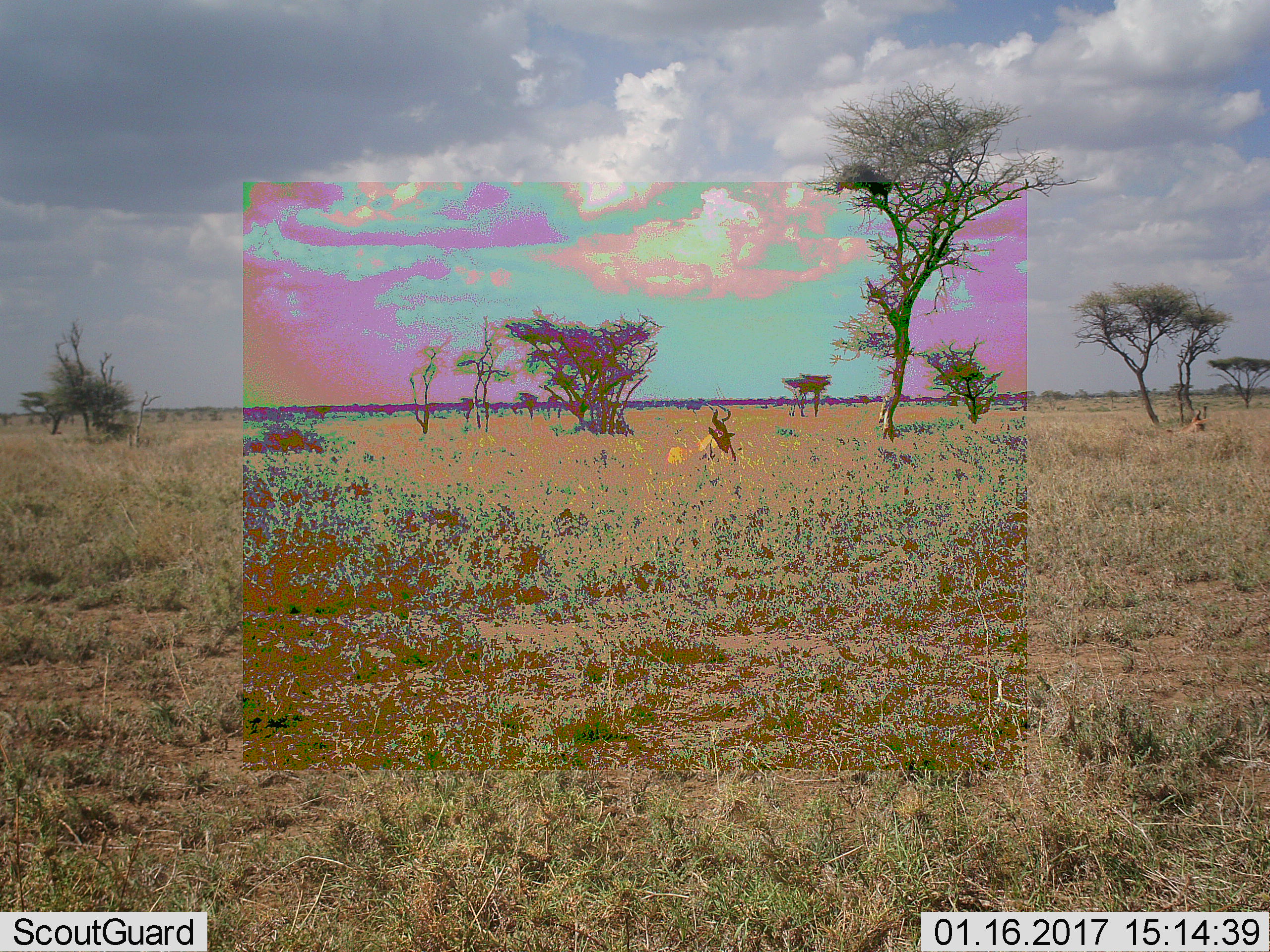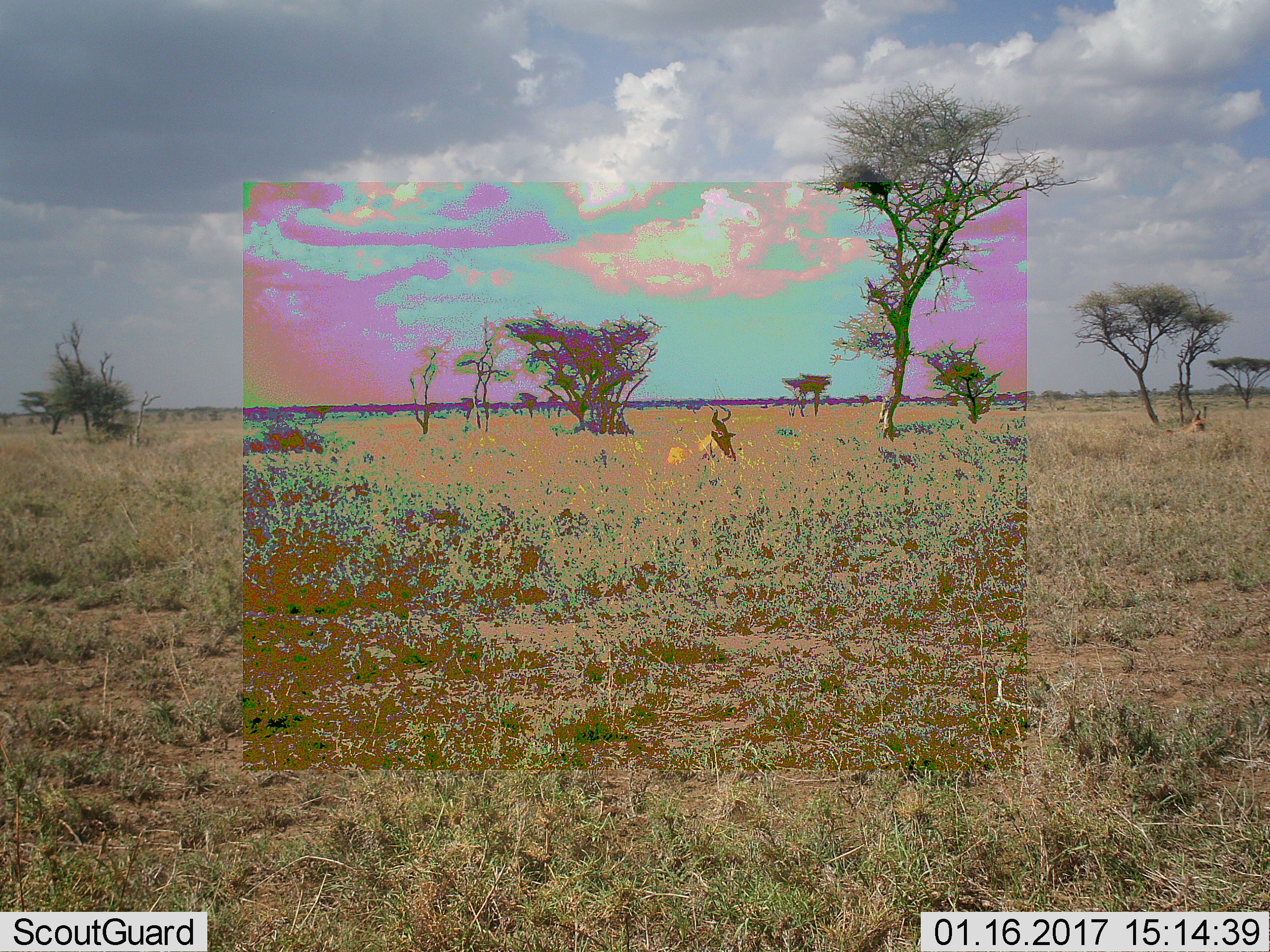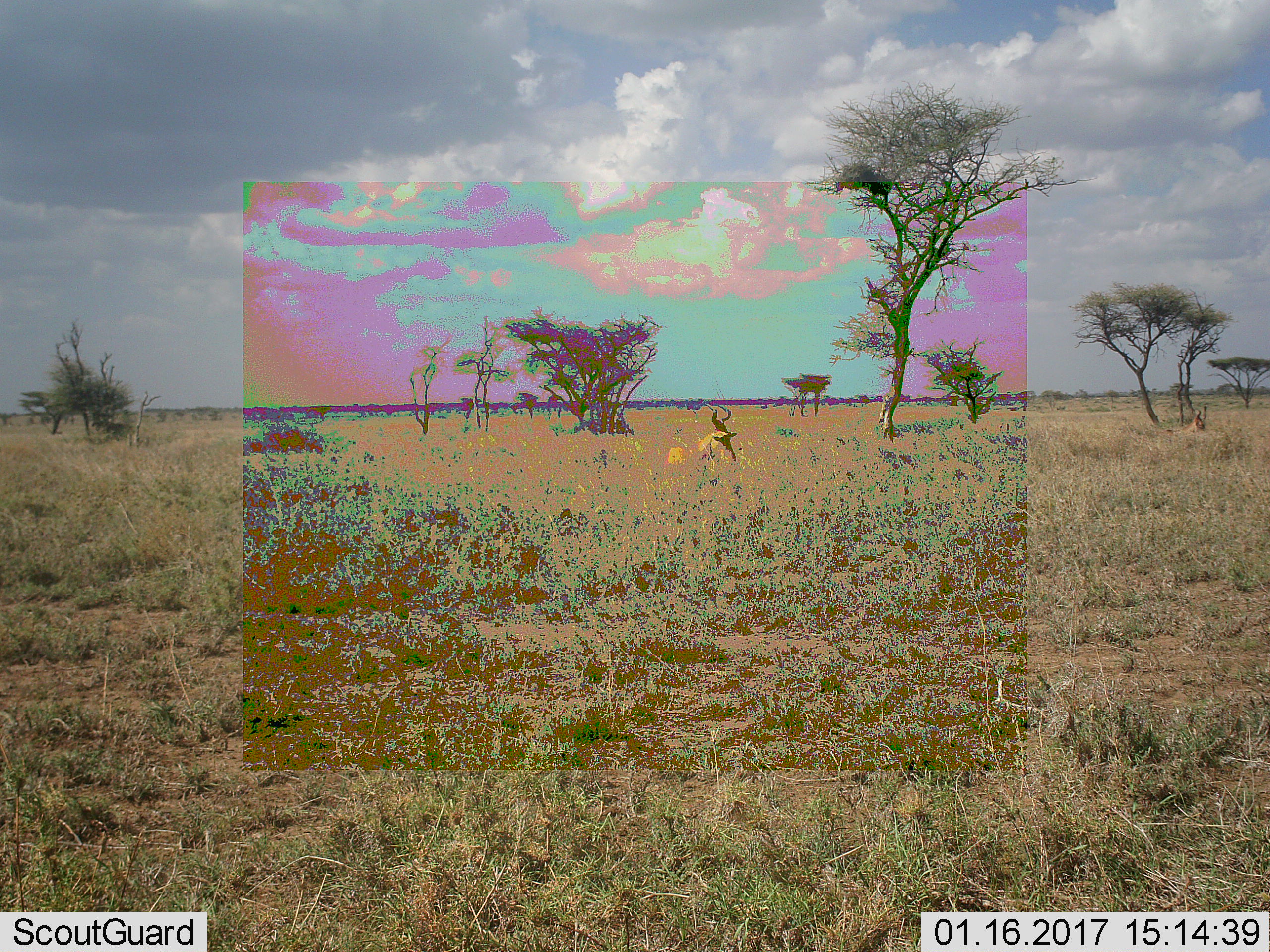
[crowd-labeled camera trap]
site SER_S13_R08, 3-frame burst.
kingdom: Animalia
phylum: Chordata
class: Mammalia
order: Artiodactyla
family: Bovidae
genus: Alcelaphus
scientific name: Alcelaphus buselaphus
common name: hartebeest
Hartebeest (Alcelaphus buselaphus), count 2. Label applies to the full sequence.